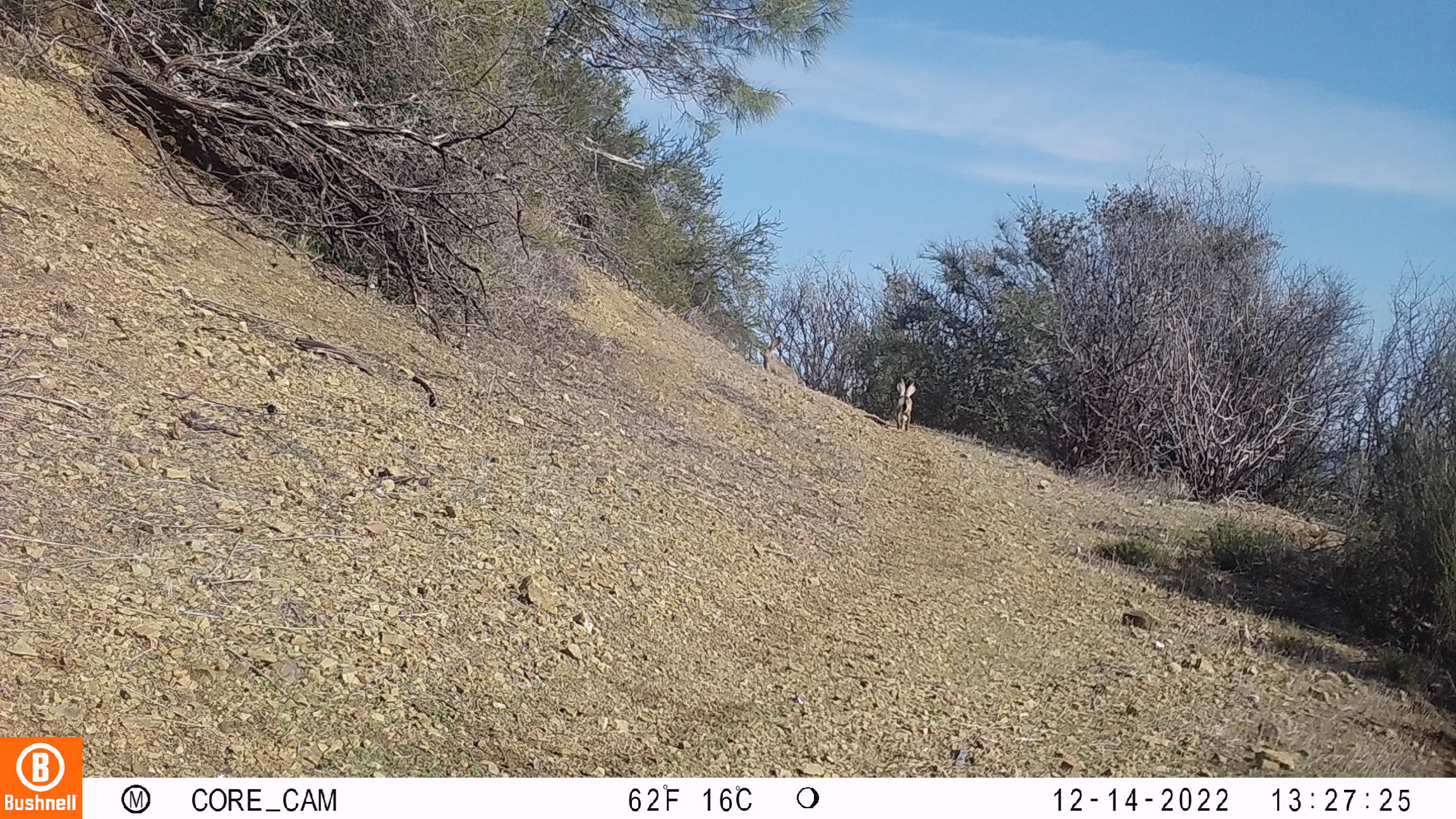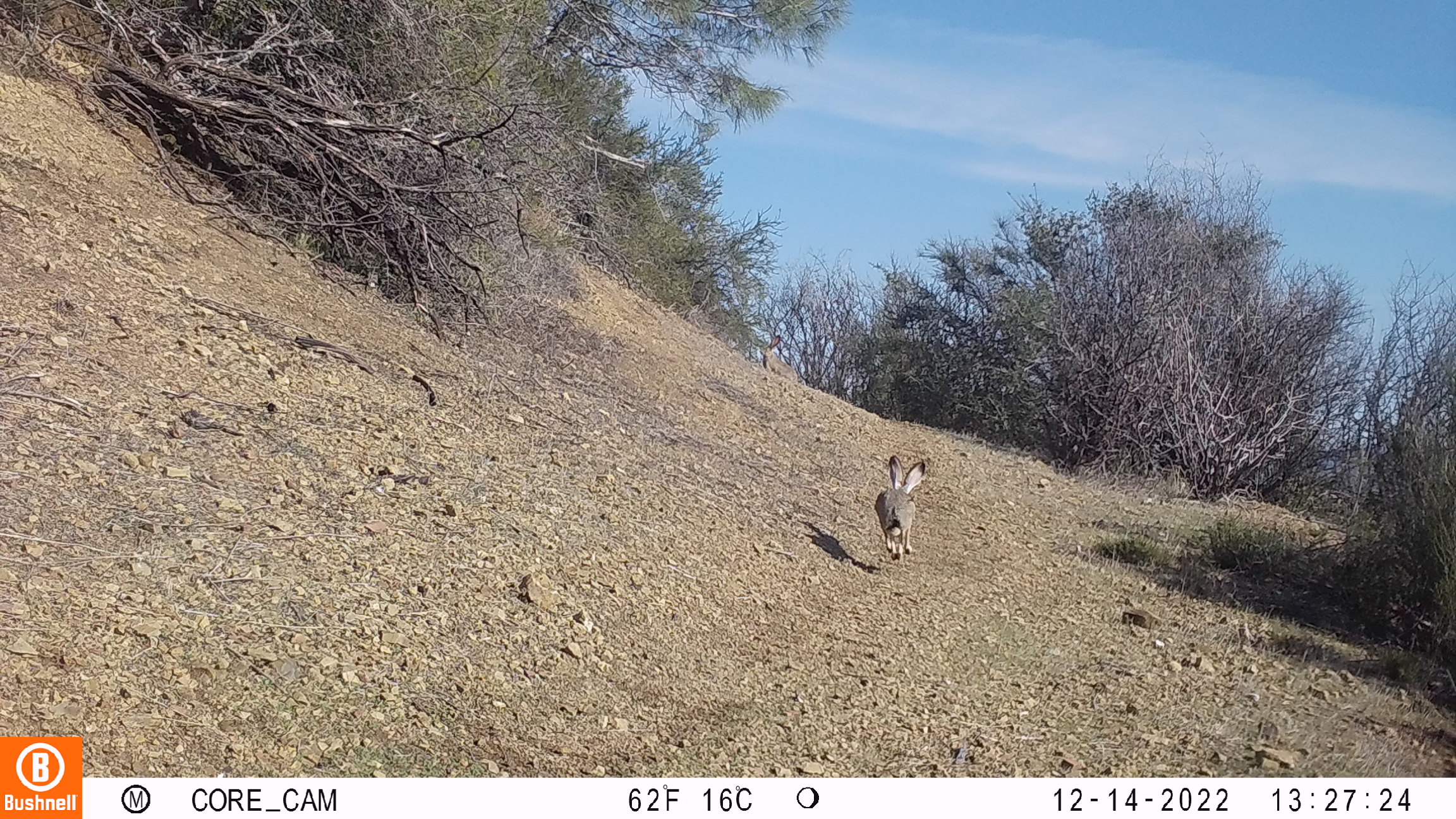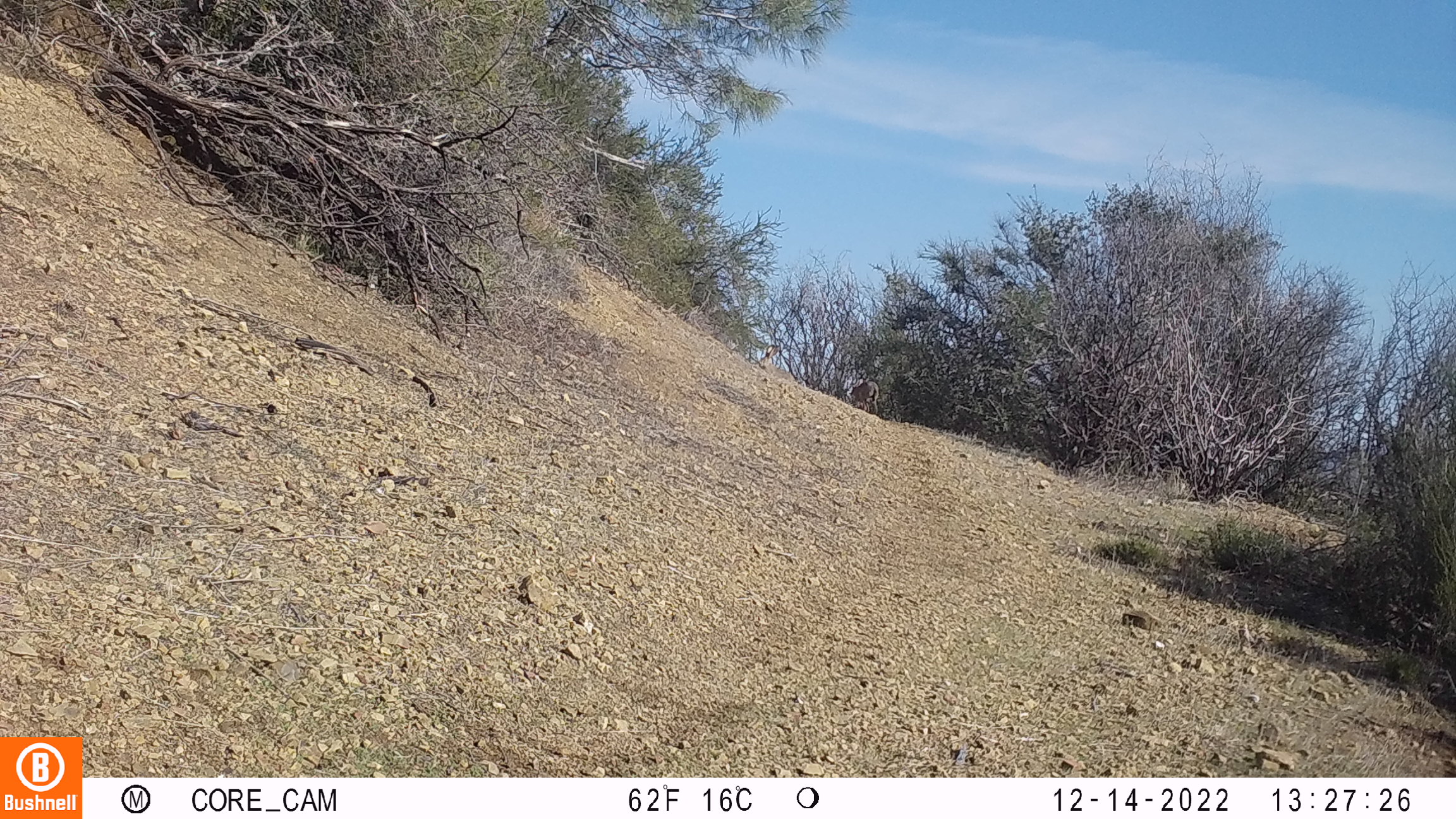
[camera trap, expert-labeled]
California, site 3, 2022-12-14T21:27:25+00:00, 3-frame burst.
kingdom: Animalia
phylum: Chordata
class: Mammalia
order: Lagomorpha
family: Leporidae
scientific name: Leporidae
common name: rabbit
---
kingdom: Animalia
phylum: Chordata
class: Mammalia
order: Lagomorpha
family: Leporidae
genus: Lepus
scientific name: Lepus californicus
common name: black-tailed jackrabbit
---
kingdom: Animalia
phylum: Chordata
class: Mammalia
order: Artiodactyla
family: Cervidae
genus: Odocoileus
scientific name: Odocoileus hemionus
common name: mule deer